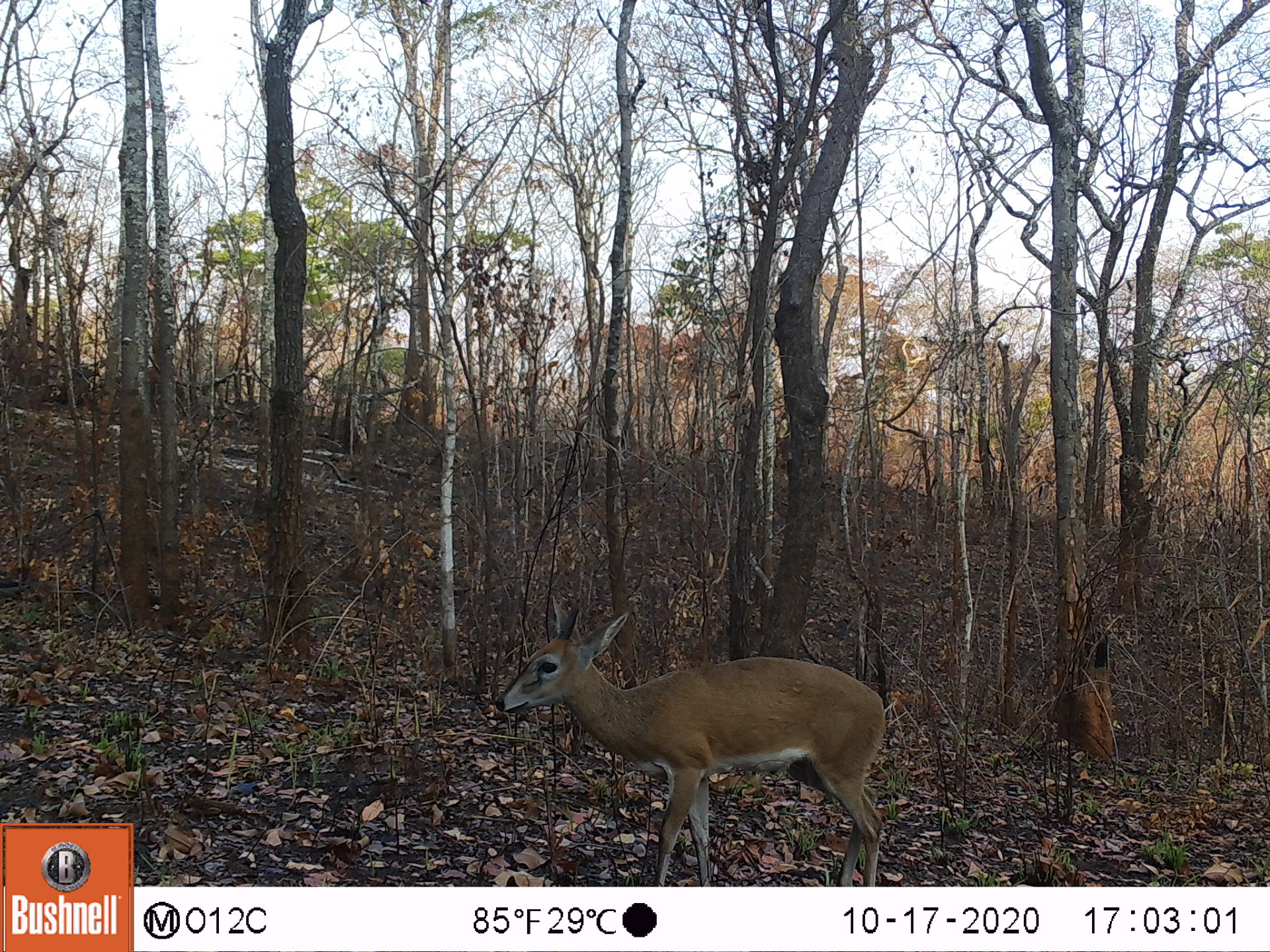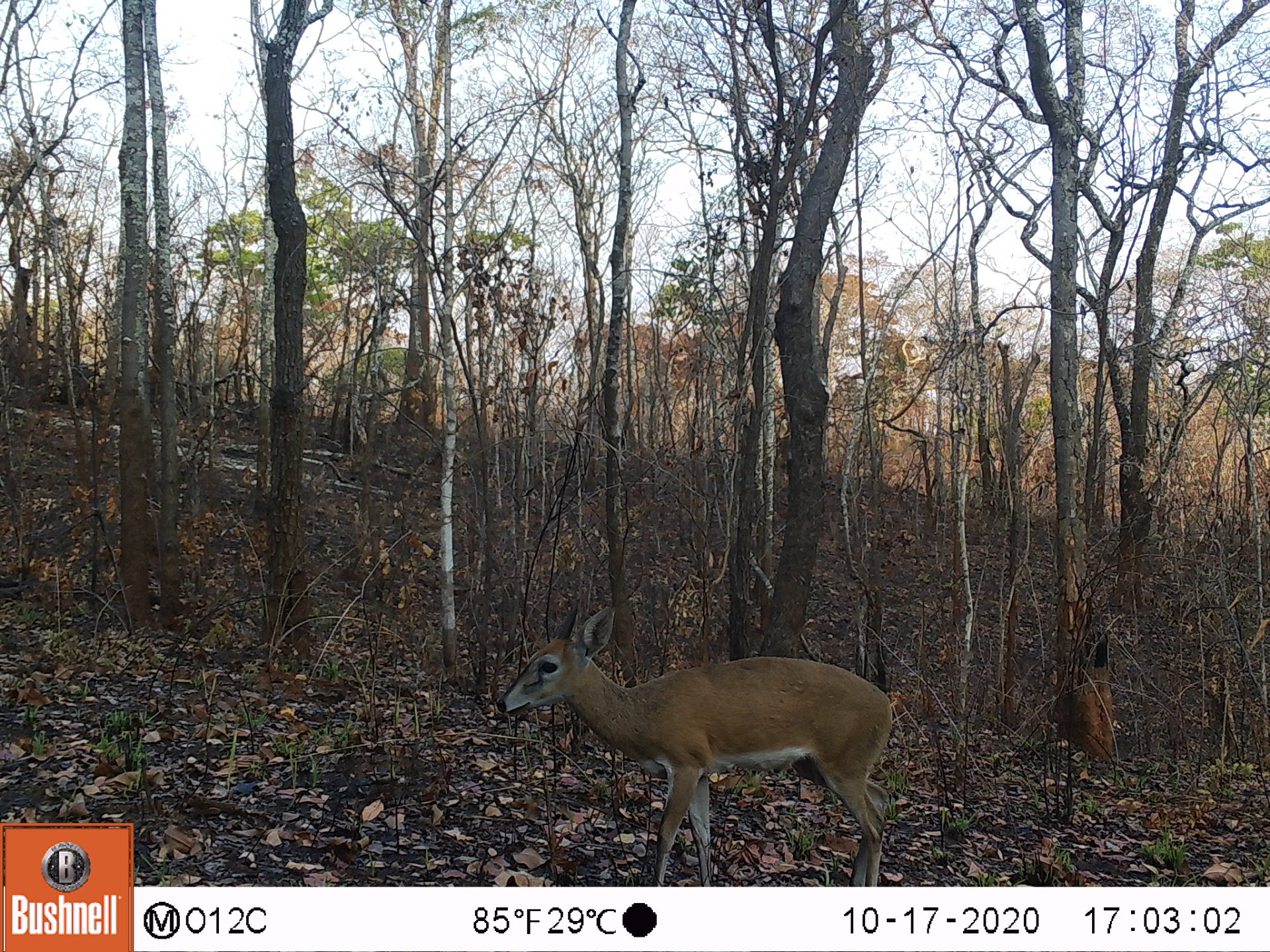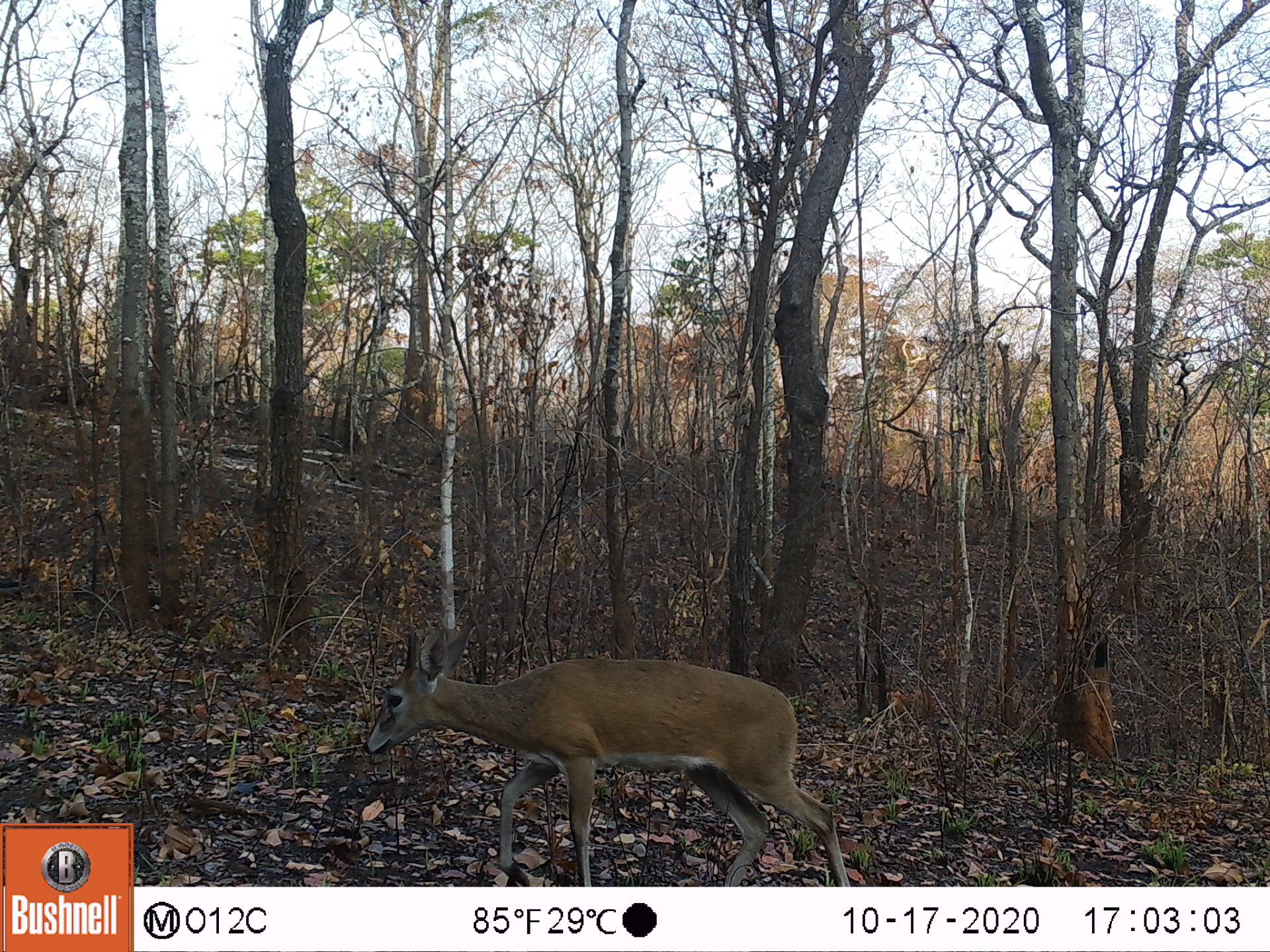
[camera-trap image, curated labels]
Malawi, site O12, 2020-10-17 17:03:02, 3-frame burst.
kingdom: Animalia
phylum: Chordata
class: Mammalia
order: Artiodactyla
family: Bovidae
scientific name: Antilopinae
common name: small antelope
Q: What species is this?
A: Small antelope (Antilopinae).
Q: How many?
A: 1.